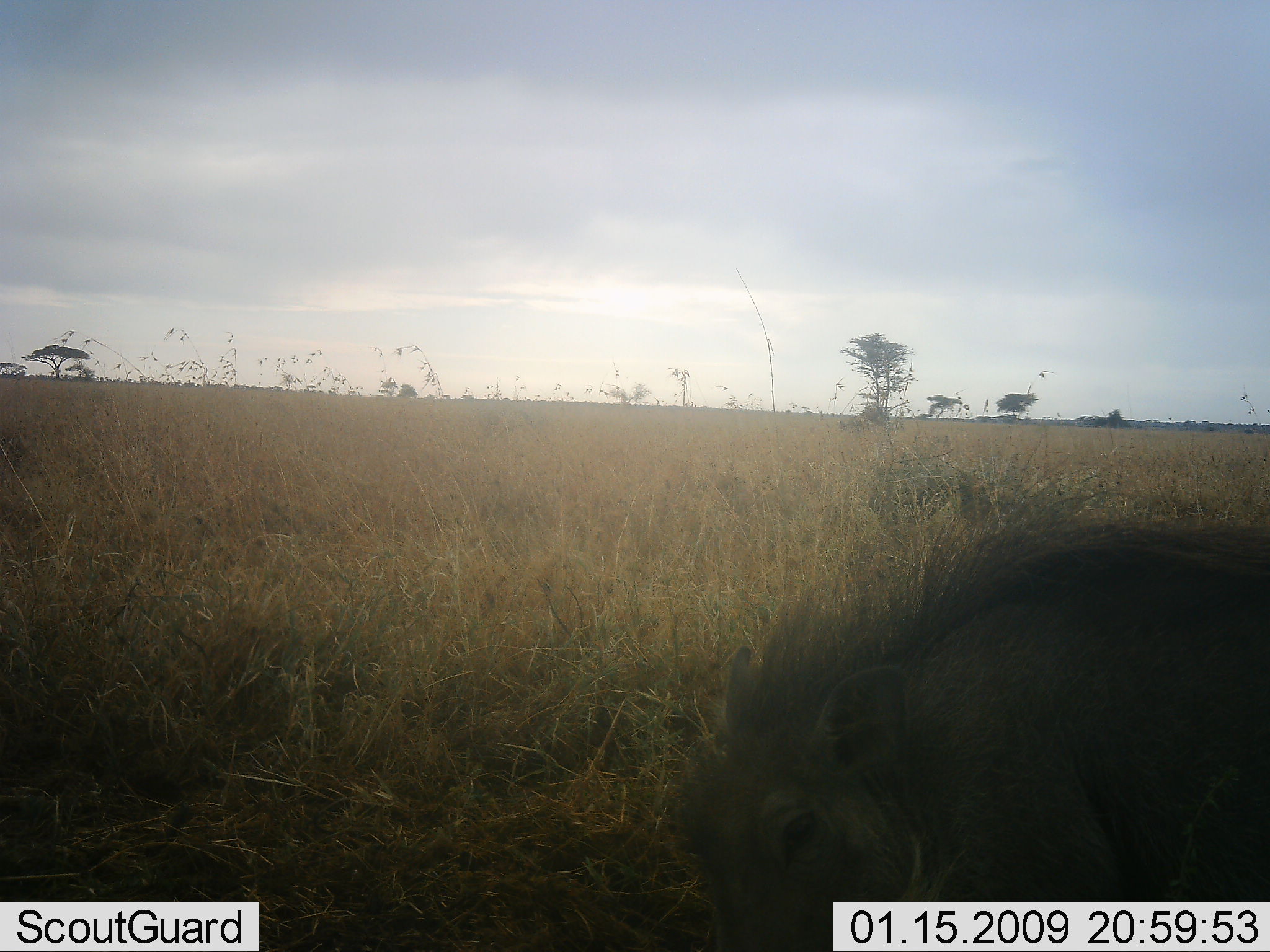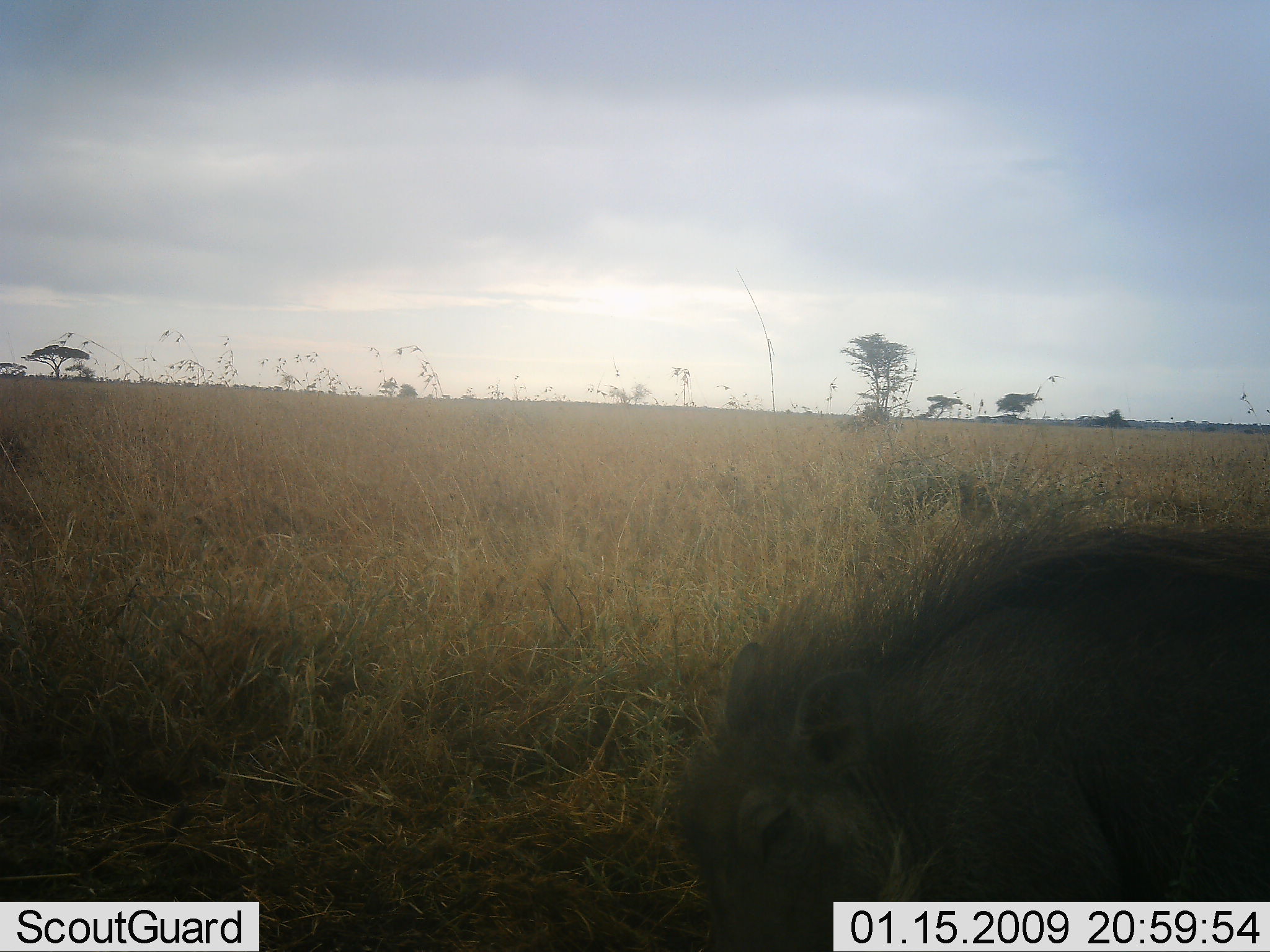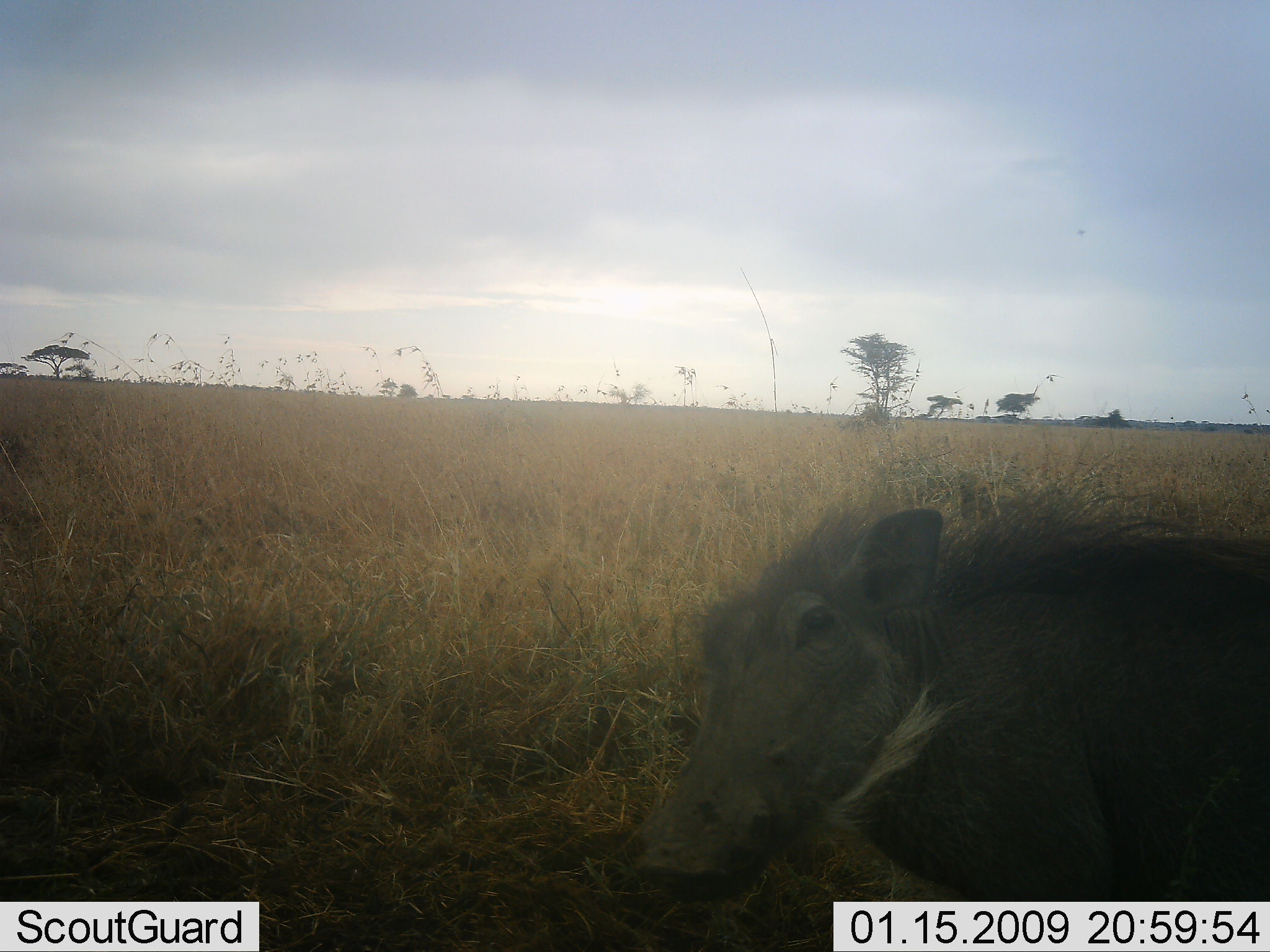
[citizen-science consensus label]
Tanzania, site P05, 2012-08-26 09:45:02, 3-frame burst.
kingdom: Animalia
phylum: Chordata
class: Mammalia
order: Artiodactyla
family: Suidae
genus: Phacochoerus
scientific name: Phacochoerus africanus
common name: warthog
Warthog (Phacochoerus africanus), count 1. Behavior (volunteer vote fractions): standing 60%, resting 0%, moving 20%, interacting 0%. Young present (vote fraction): 0%. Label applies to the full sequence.